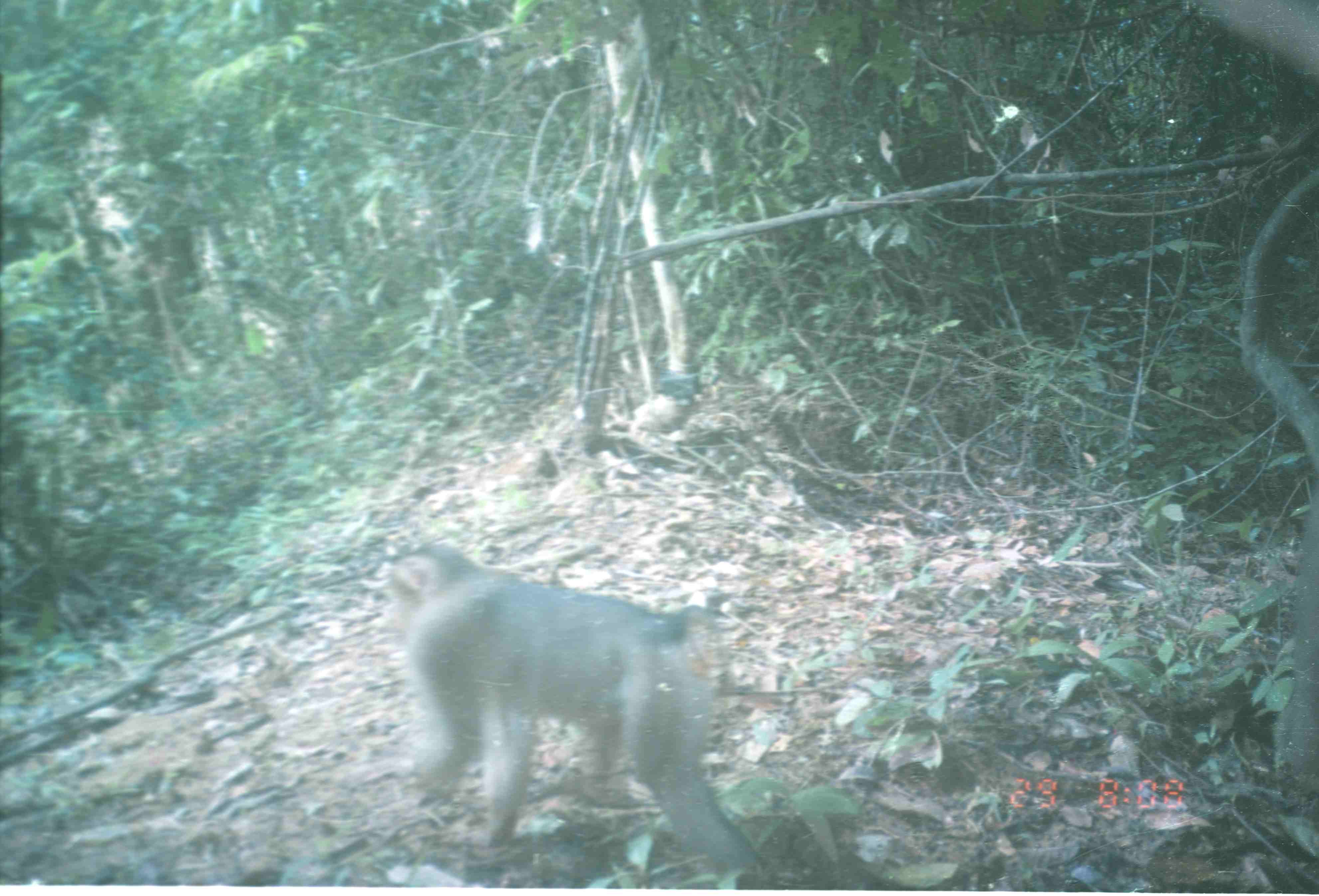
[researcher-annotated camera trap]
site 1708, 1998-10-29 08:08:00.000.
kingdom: Animalia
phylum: Chordata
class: Mammalia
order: Primates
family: Cercopithecidae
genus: Macaca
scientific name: Macaca nemestrina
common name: southern pig-tailed macaque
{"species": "Macaca nemestrina (southern pig-tailed macaque)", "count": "1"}